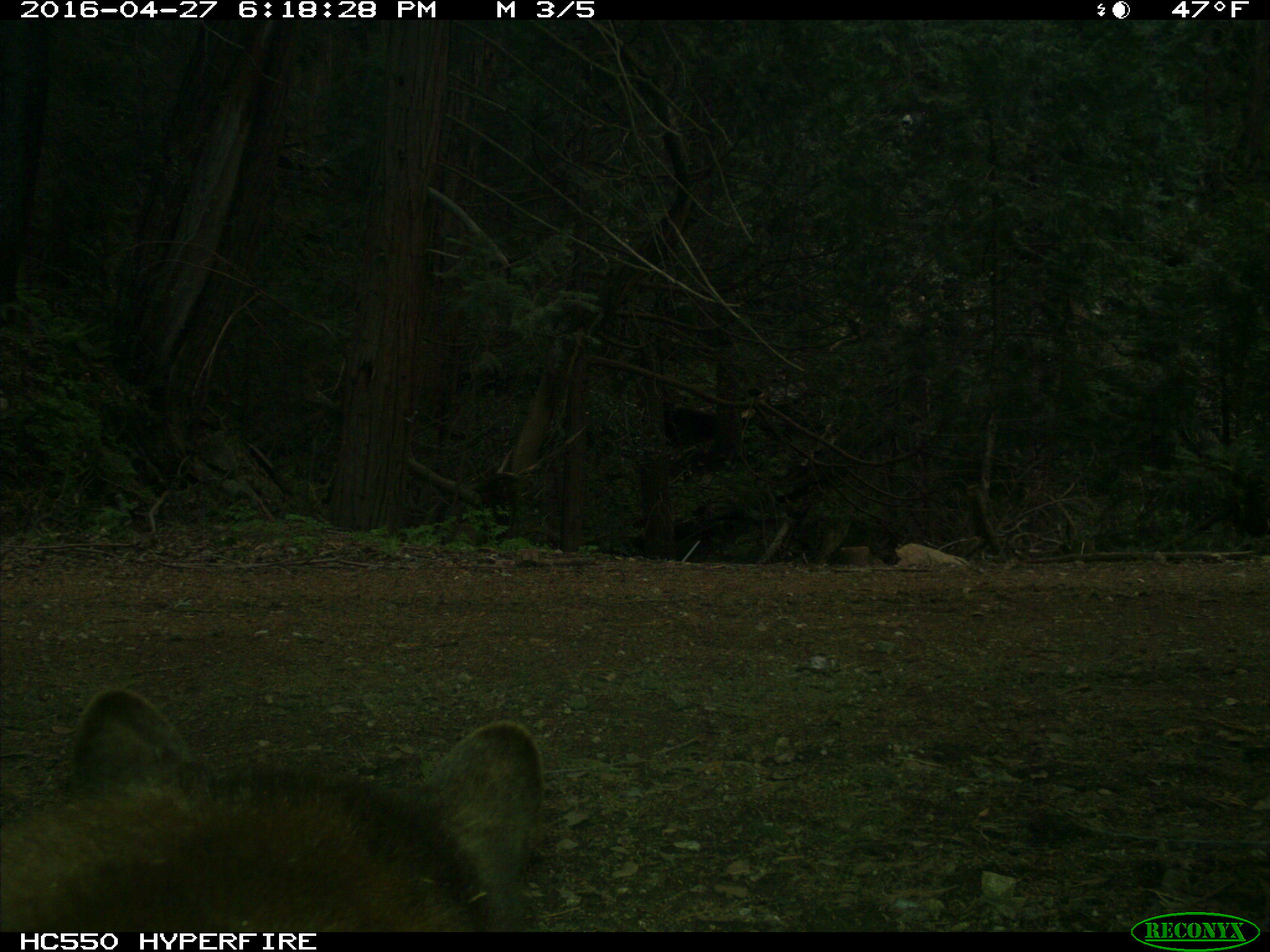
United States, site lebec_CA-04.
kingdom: Animalia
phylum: Chordata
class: Mammalia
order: Carnivora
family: Ursidae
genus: Ursus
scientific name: Ursus americanus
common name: american black bear